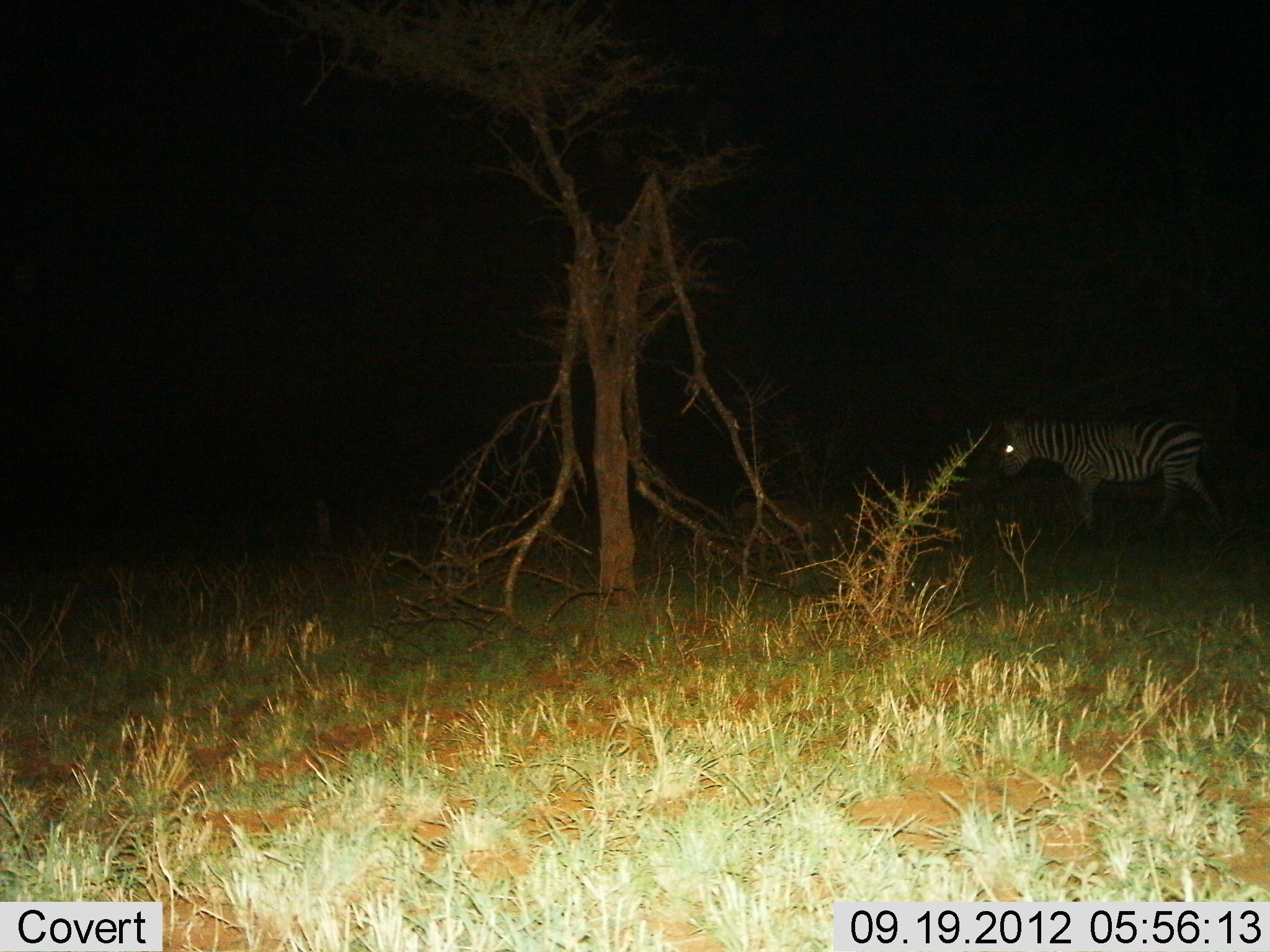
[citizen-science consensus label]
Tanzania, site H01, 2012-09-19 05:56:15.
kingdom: Animalia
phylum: Chordata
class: Mammalia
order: Perissodactyla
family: Equidae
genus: Equus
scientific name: Equus quagga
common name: plains zebra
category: zebra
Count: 1.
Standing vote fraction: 40%.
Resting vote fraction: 0%.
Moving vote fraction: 60%.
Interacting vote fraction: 0%.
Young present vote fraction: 0%.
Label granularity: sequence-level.